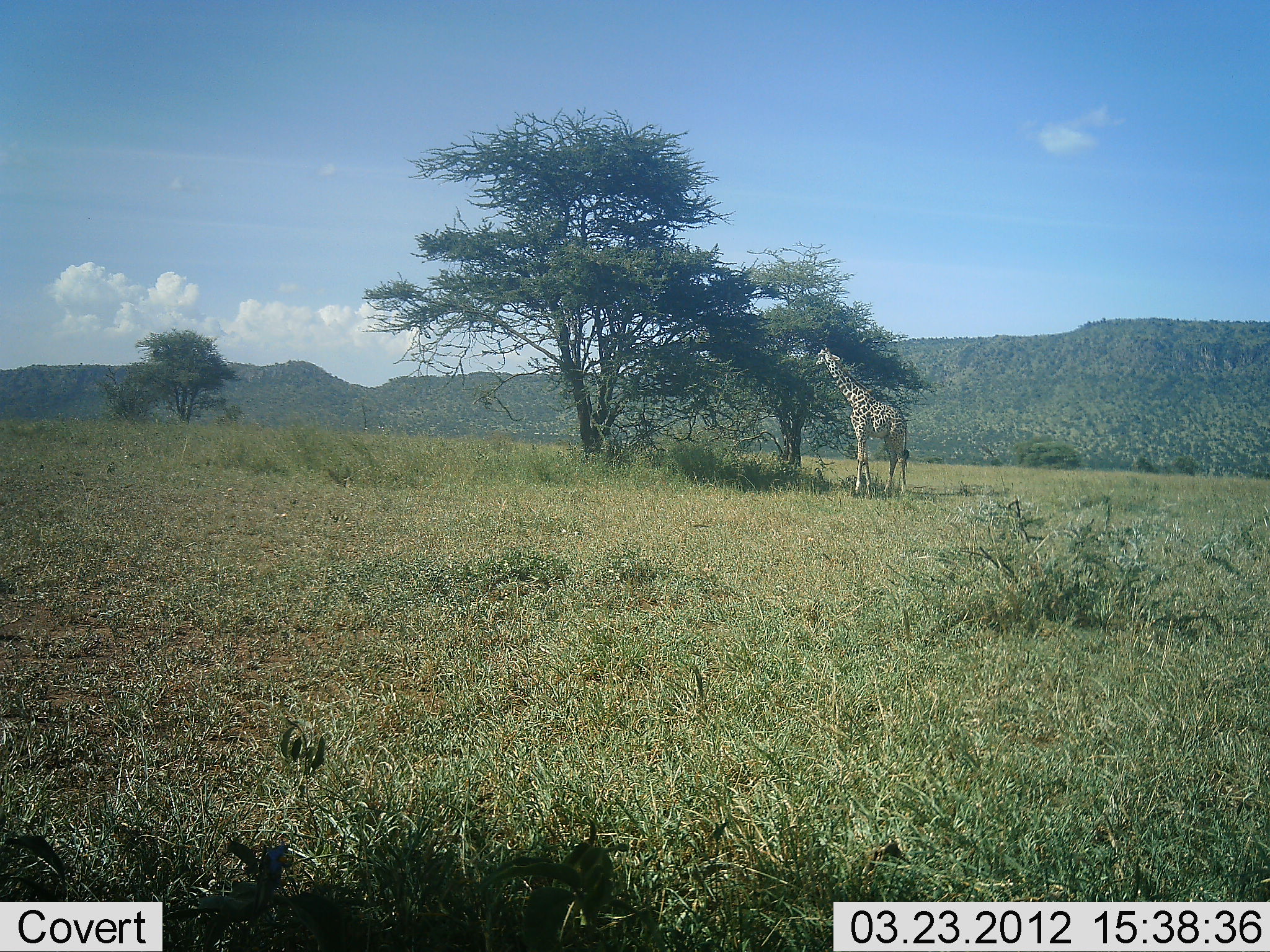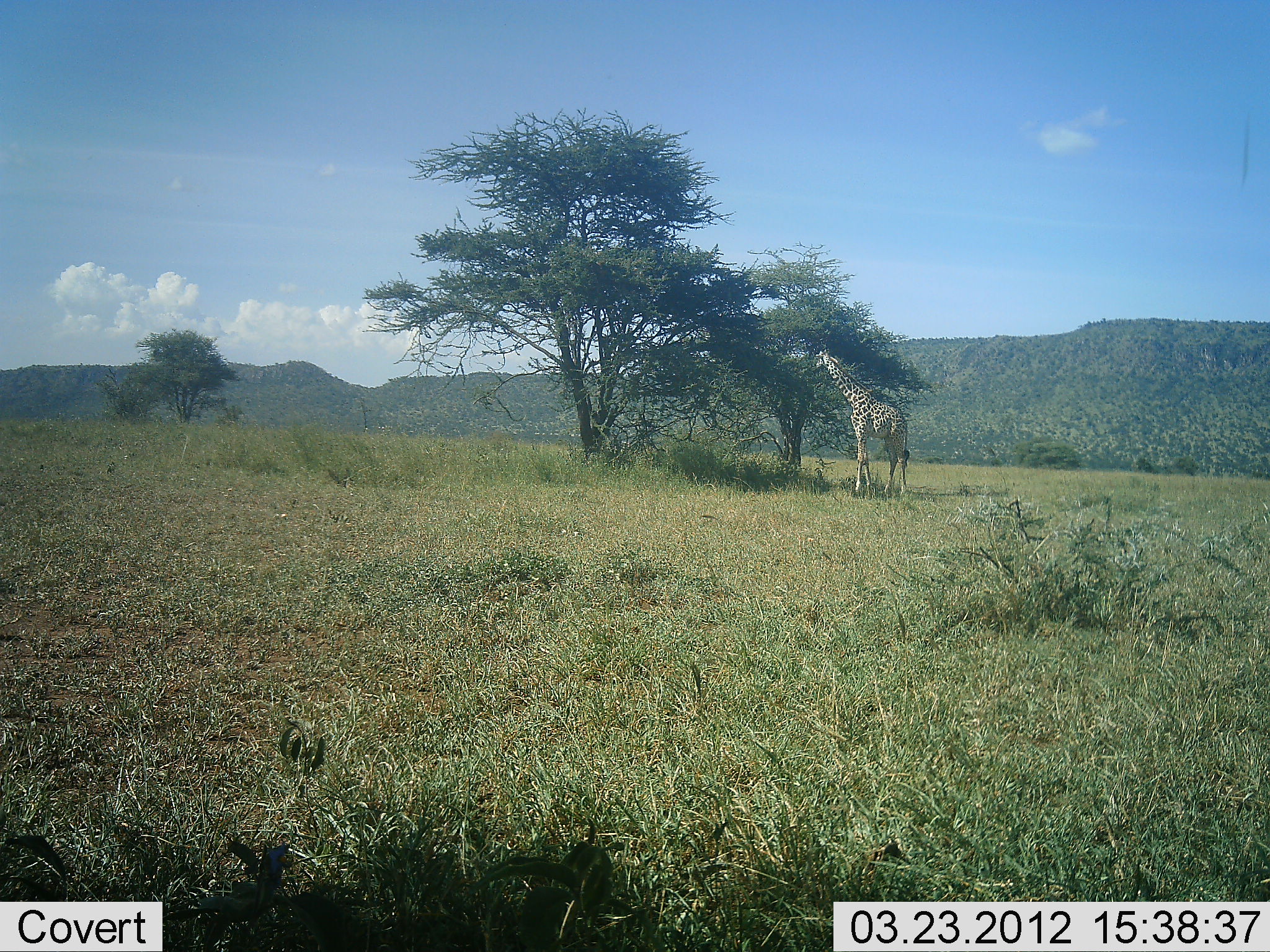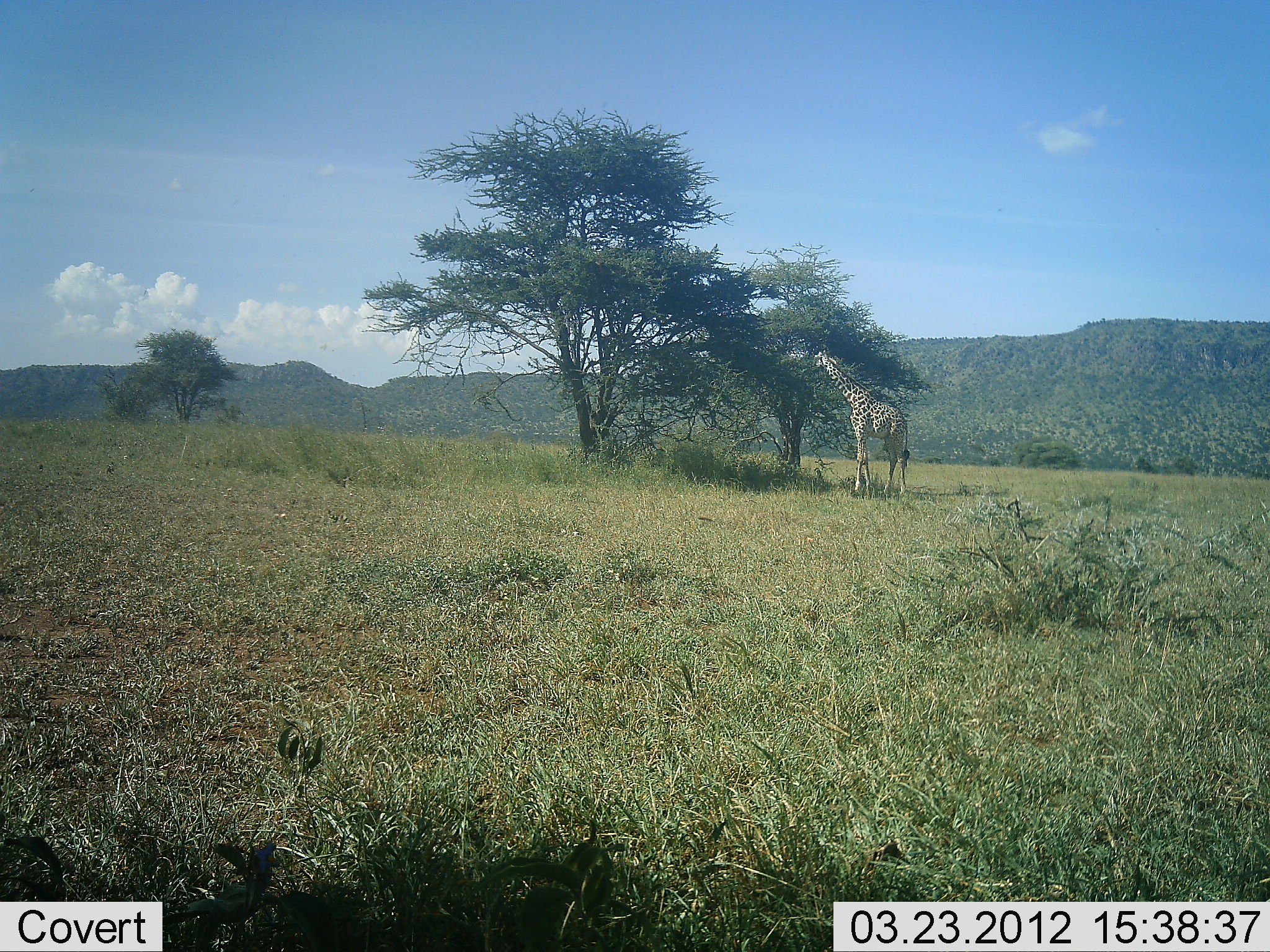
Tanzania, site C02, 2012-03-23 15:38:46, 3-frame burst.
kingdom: Animalia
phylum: Chordata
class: Mammalia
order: Artiodactyla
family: Giraffidae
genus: Giraffa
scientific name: Giraffa camelopardalis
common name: giraffe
Giraffe (Giraffa camelopardalis), count 1. Behavior (volunteer vote fractions): standing 17%, resting 0%, moving 0%, interacting 0%. Young present (vote fraction): 0%. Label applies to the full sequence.